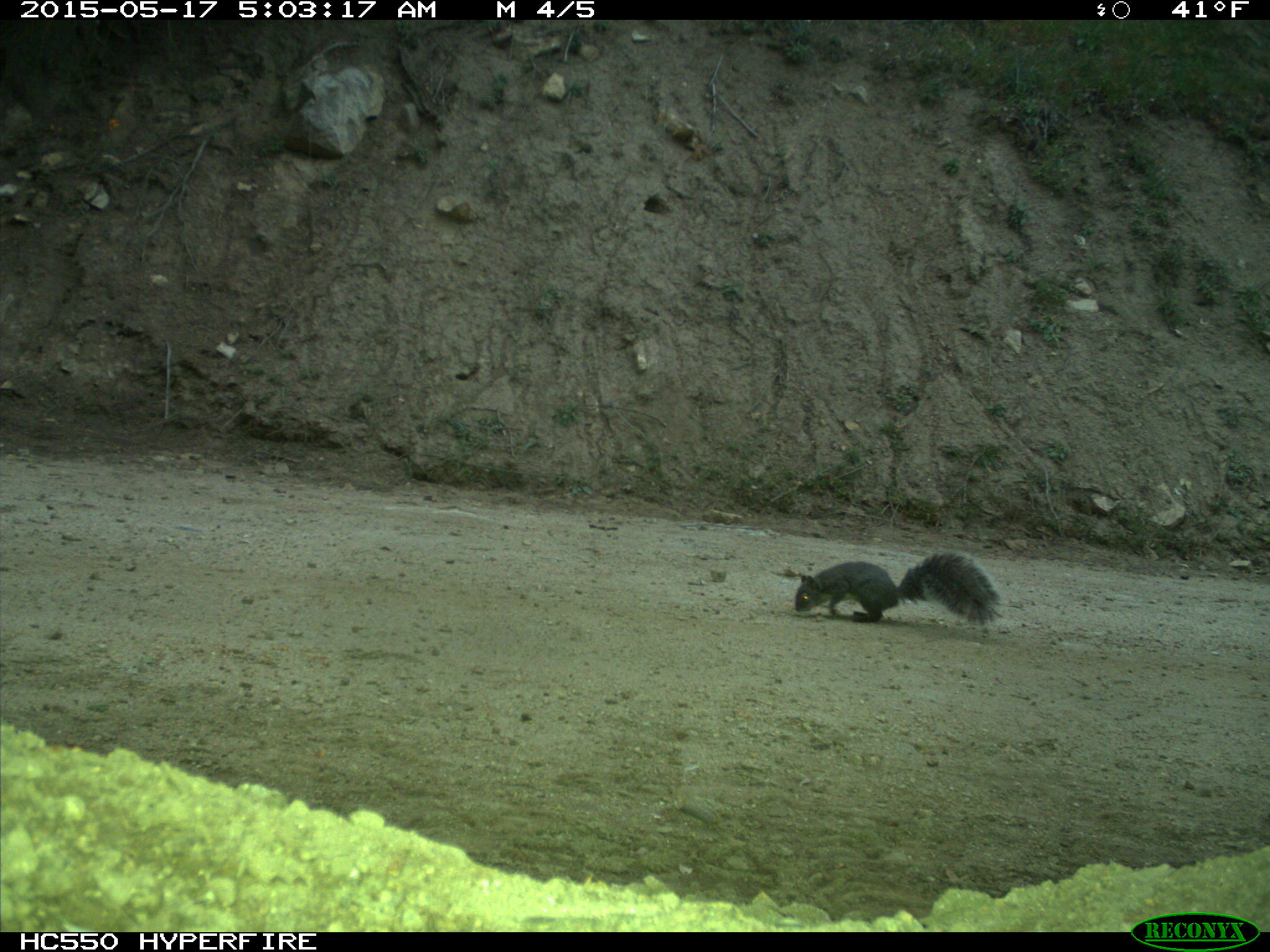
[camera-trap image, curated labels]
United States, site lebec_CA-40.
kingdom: Animalia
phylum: Chordata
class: Mammalia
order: Rodentia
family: Sciuridae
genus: Sciurus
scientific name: Sciurus carolinensis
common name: eastern gray squirrel